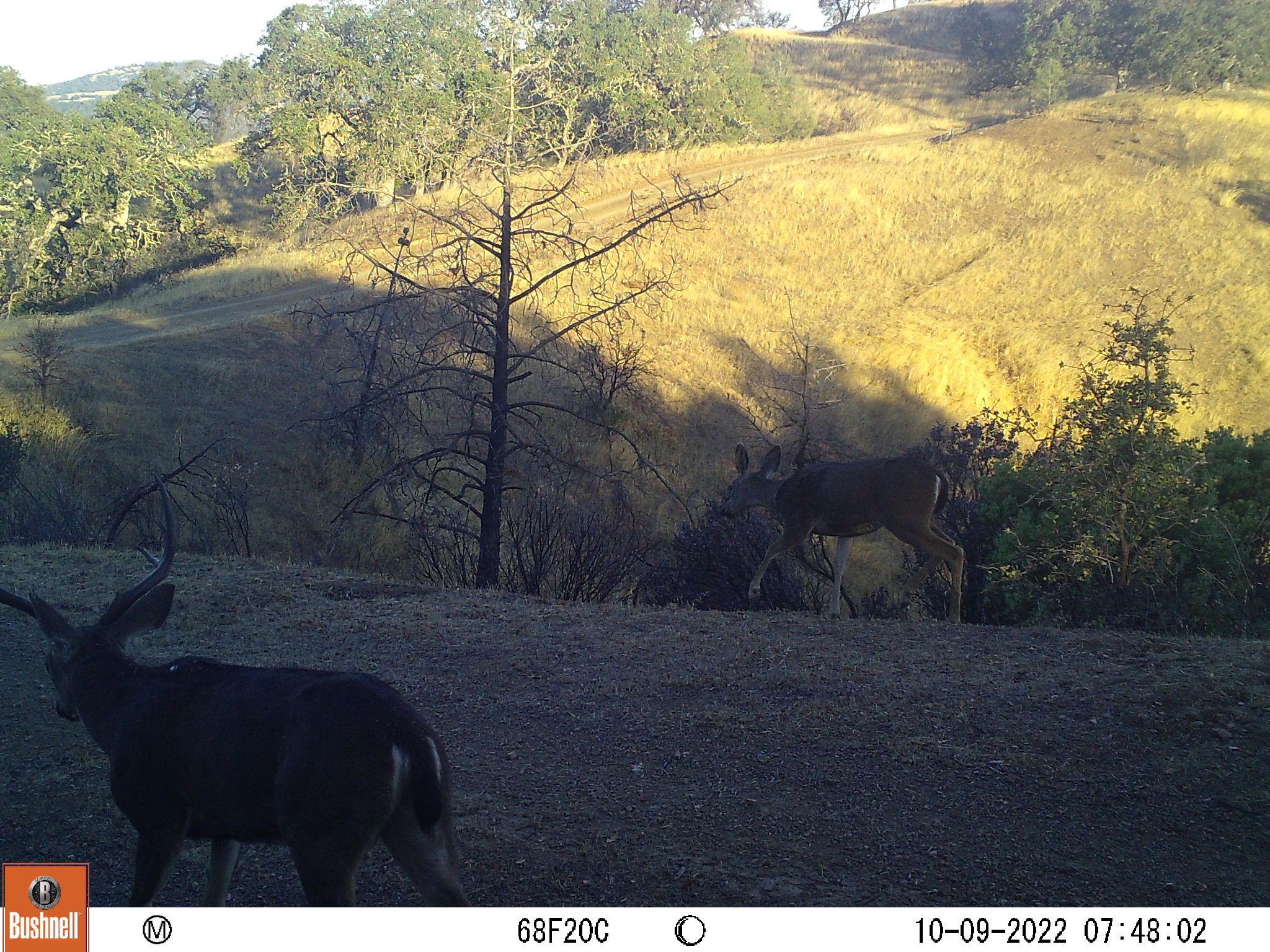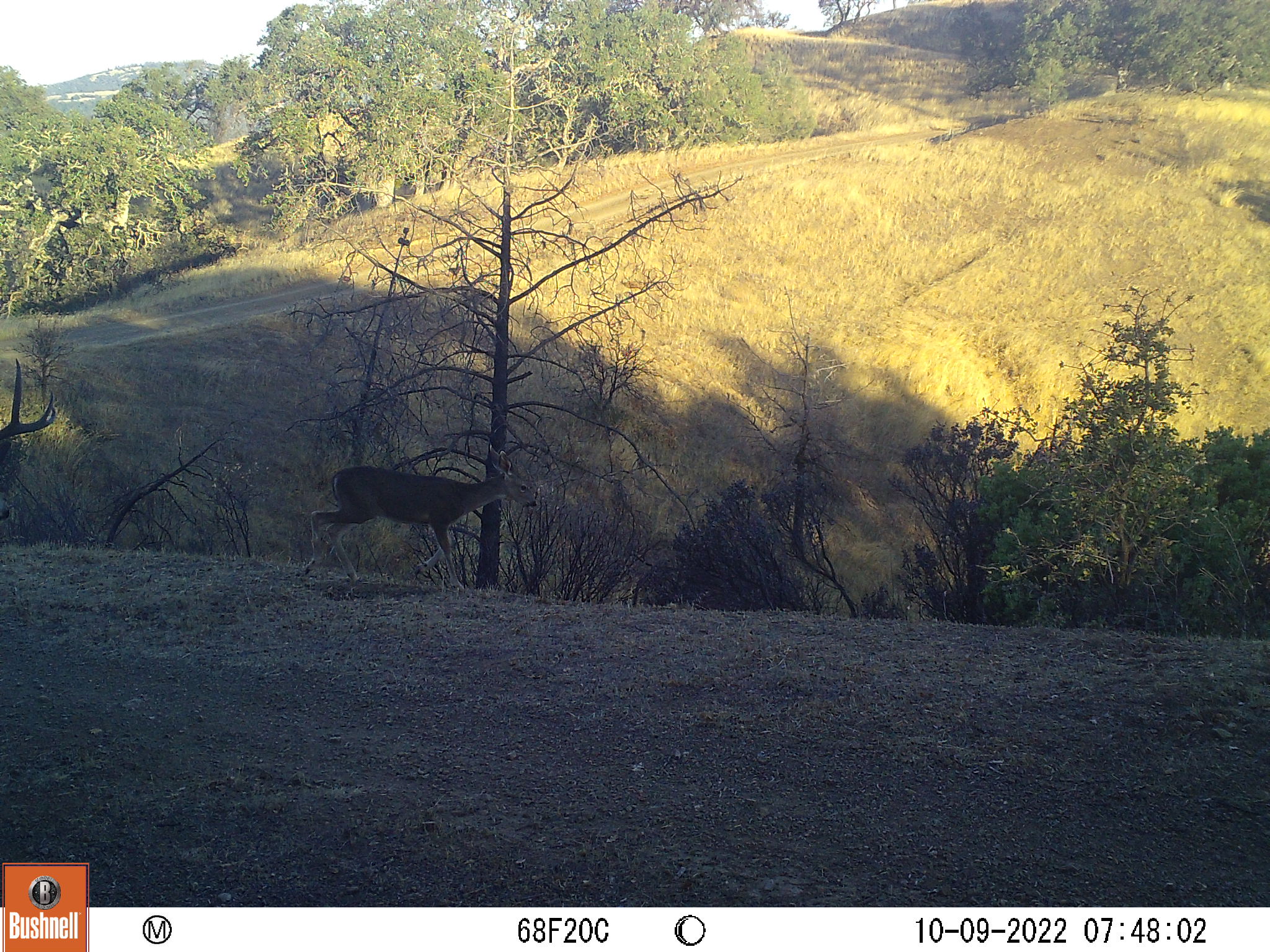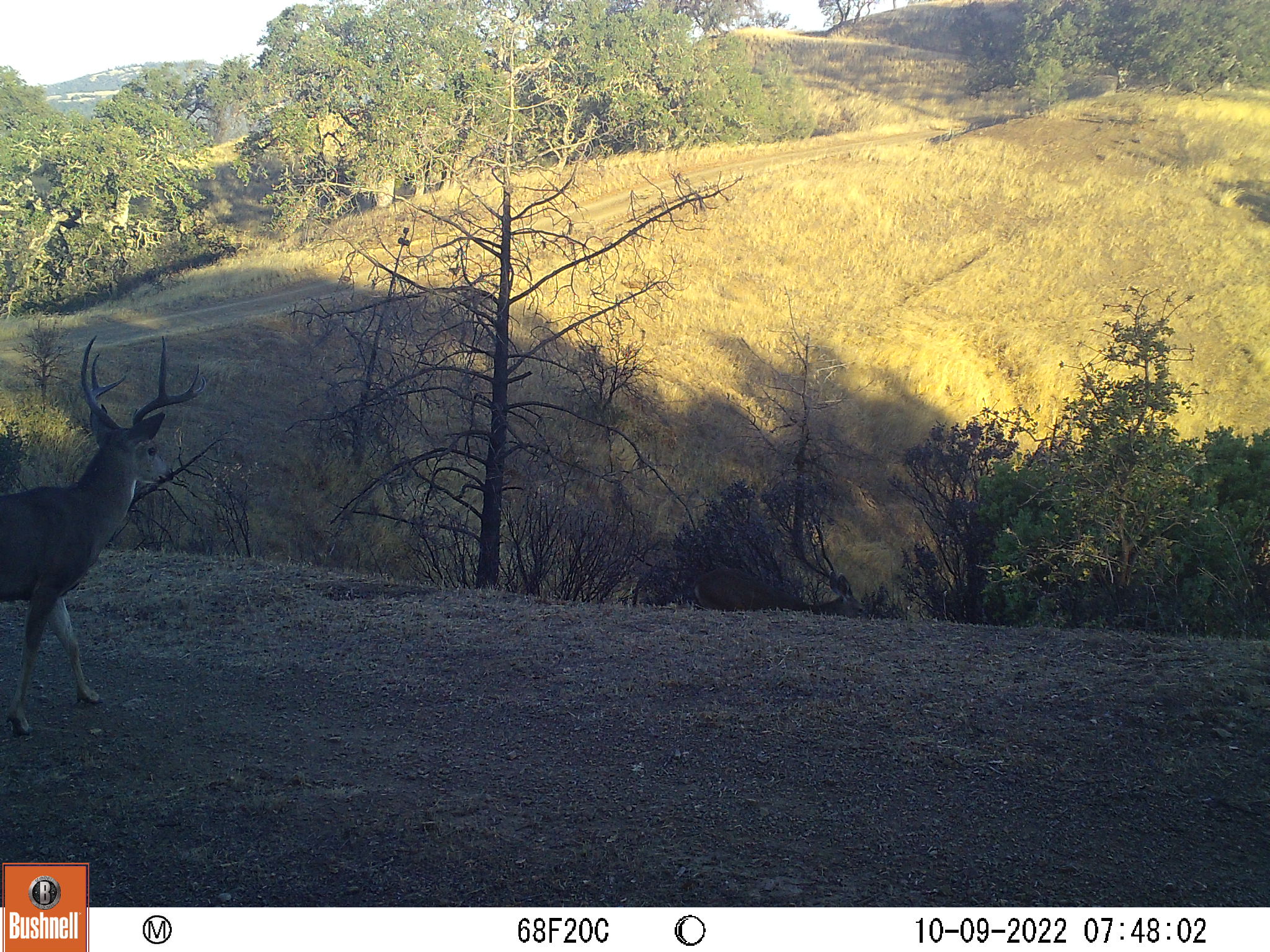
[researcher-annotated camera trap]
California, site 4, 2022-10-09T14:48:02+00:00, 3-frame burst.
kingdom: Animalia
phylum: Chordata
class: Mammalia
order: Artiodactyla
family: Cervidae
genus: Odocoileus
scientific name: Odocoileus hemionus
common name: mule deer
Mule deer (Odocoileus hemionus).